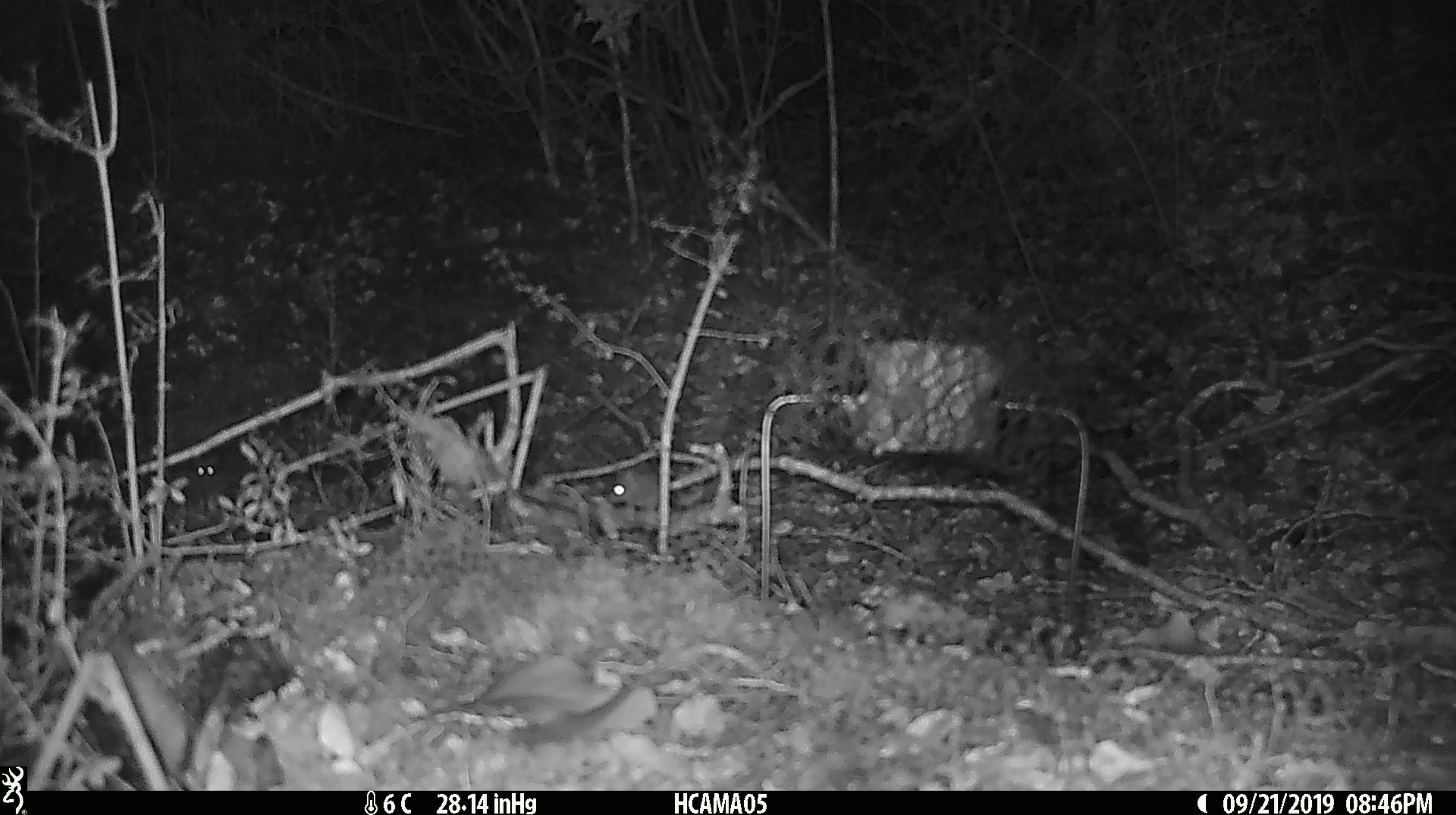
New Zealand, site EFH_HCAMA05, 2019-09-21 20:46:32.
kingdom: Animalia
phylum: Chordata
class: Mammalia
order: Rodentia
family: Muridae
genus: Mus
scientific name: Mus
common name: mouse